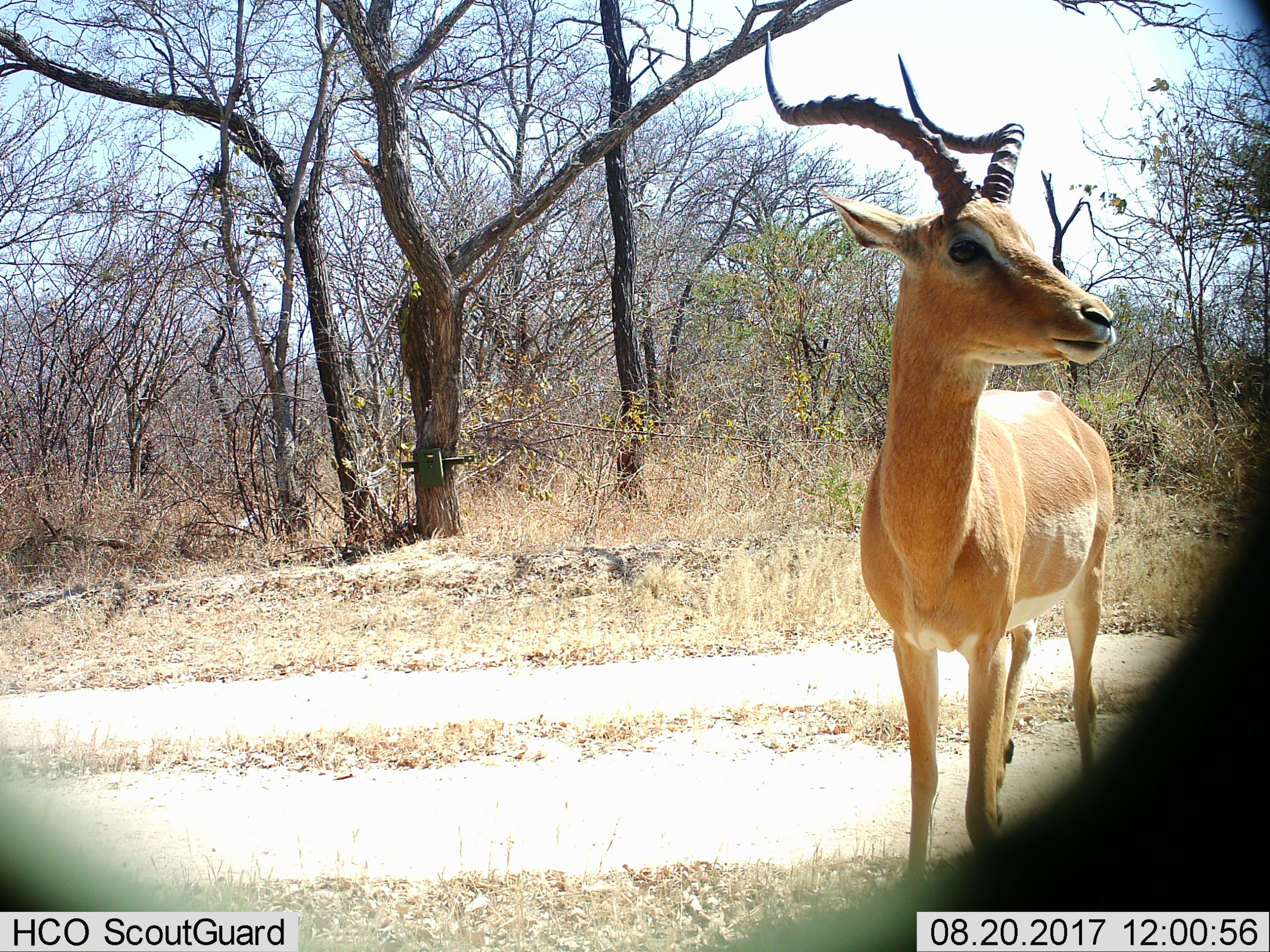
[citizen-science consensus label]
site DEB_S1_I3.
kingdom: Animalia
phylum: Chordata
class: Mammalia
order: Artiodactyla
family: Bovidae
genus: Aepyceros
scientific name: Aepyceros melampus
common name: impala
Impala (Aepyceros melampus), count 1. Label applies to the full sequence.